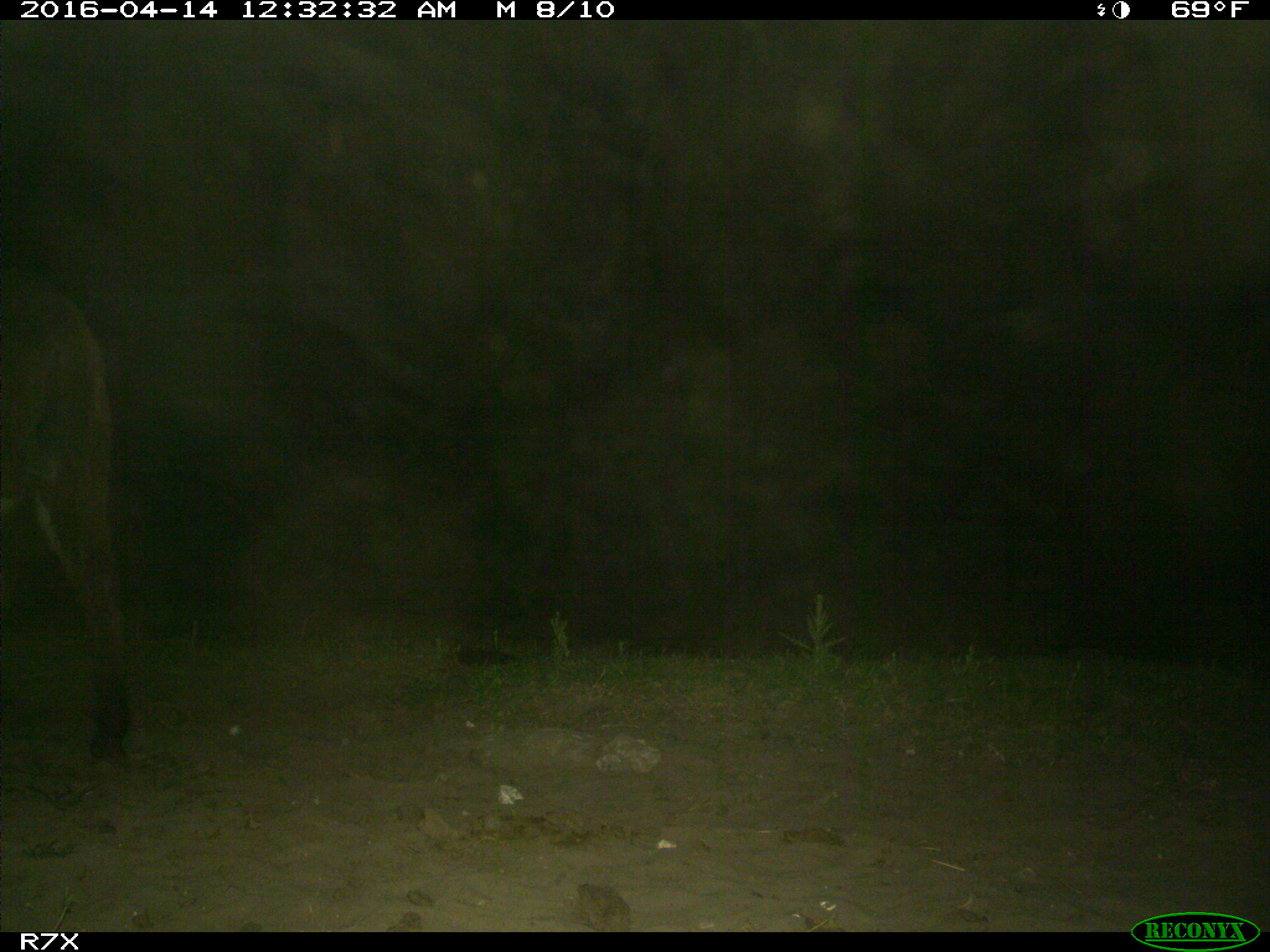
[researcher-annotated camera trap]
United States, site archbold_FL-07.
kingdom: Animalia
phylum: Chordata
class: Mammalia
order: Artiodactyla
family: Bovidae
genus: Bos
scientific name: Bos taurus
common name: domestic cow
Bos taurus (domestic cow).